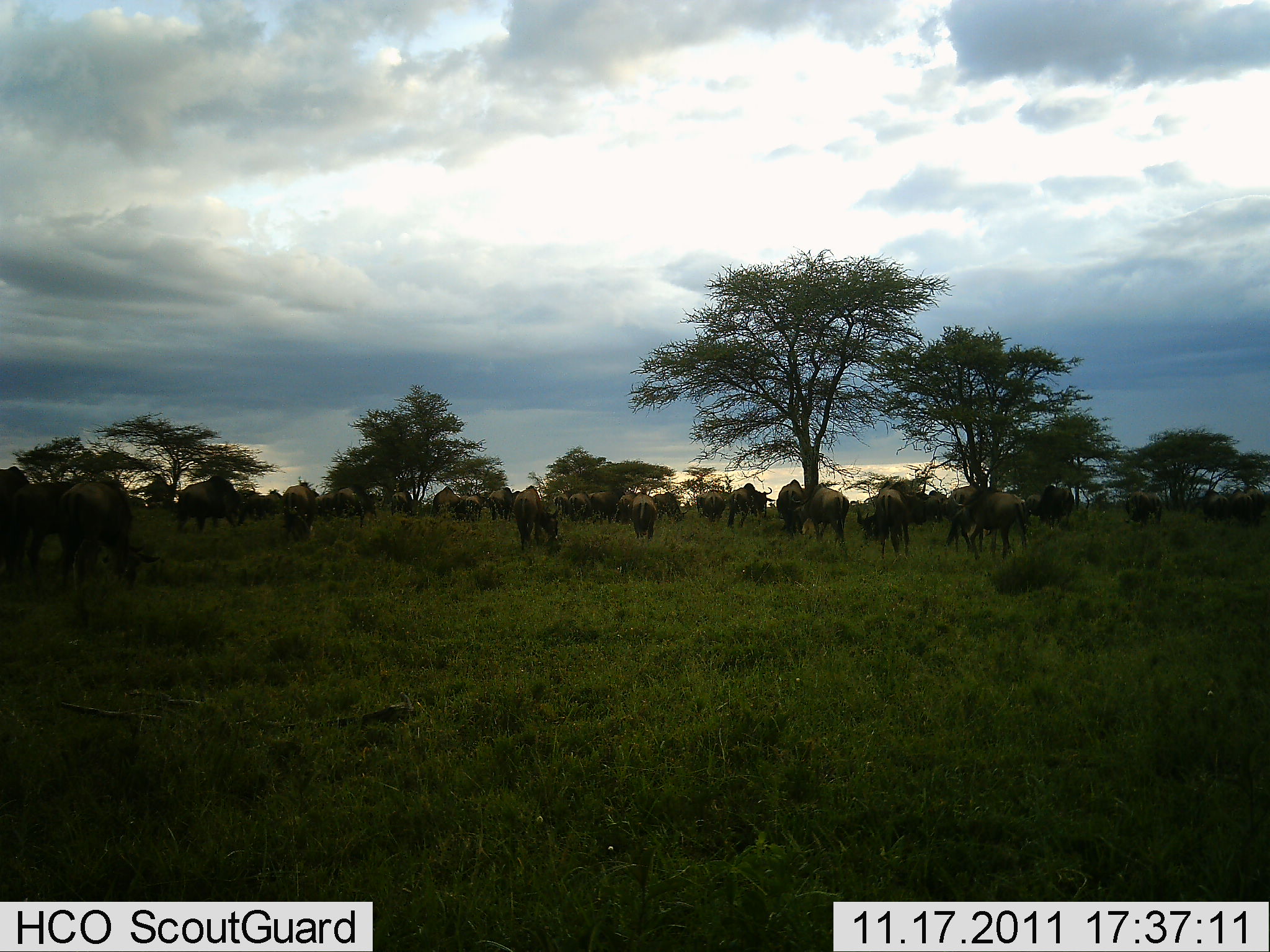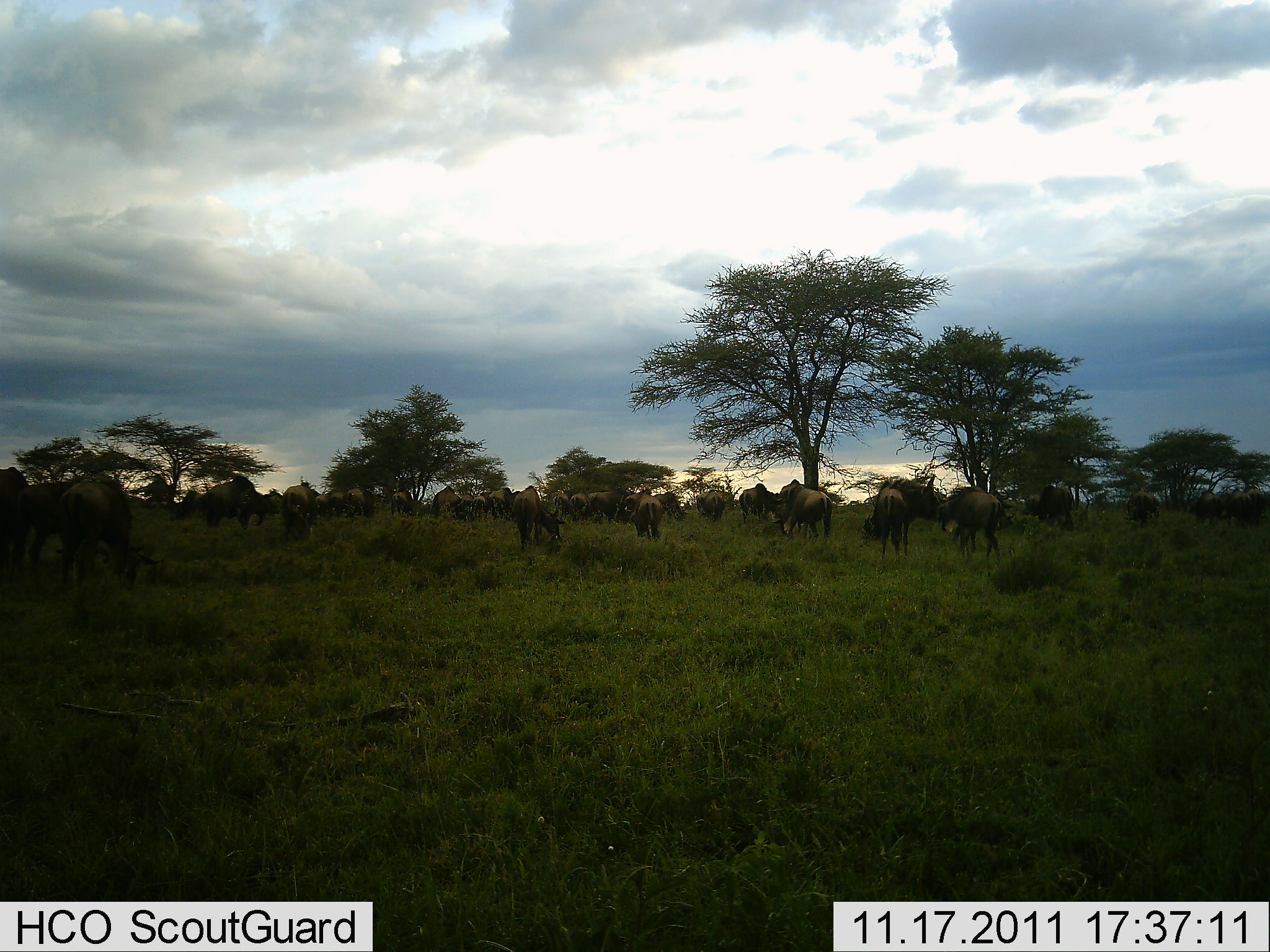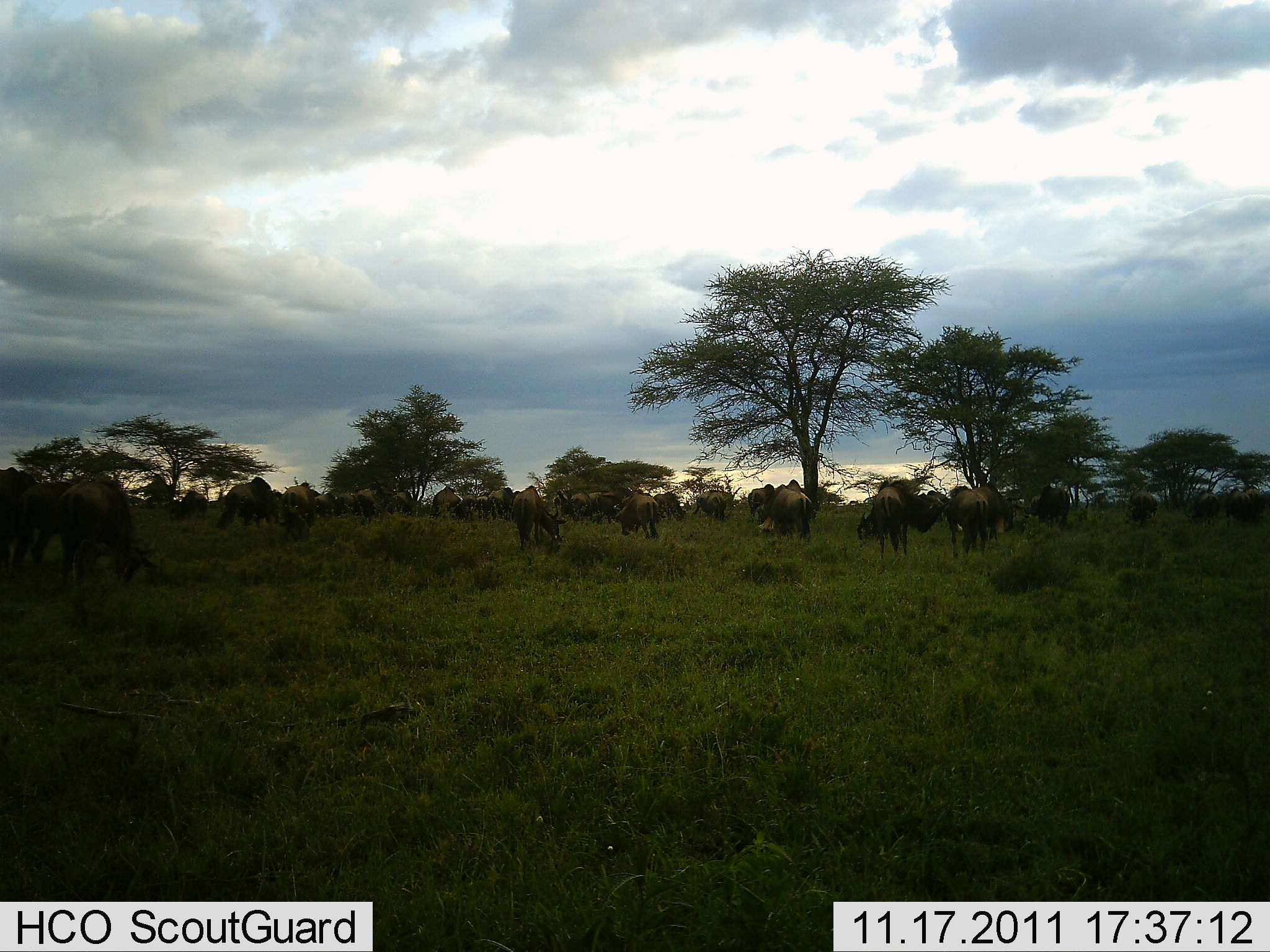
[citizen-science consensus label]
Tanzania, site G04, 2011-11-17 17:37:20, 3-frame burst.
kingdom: Animalia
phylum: Chordata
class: Mammalia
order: Artiodactyla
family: Bovidae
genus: Connochaetes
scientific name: Connochaetes taurinus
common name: blue wildebeest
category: wildebeest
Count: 11-50.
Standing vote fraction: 27%.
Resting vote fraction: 0%.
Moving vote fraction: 45%.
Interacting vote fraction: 0%.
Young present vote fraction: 0%.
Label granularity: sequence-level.